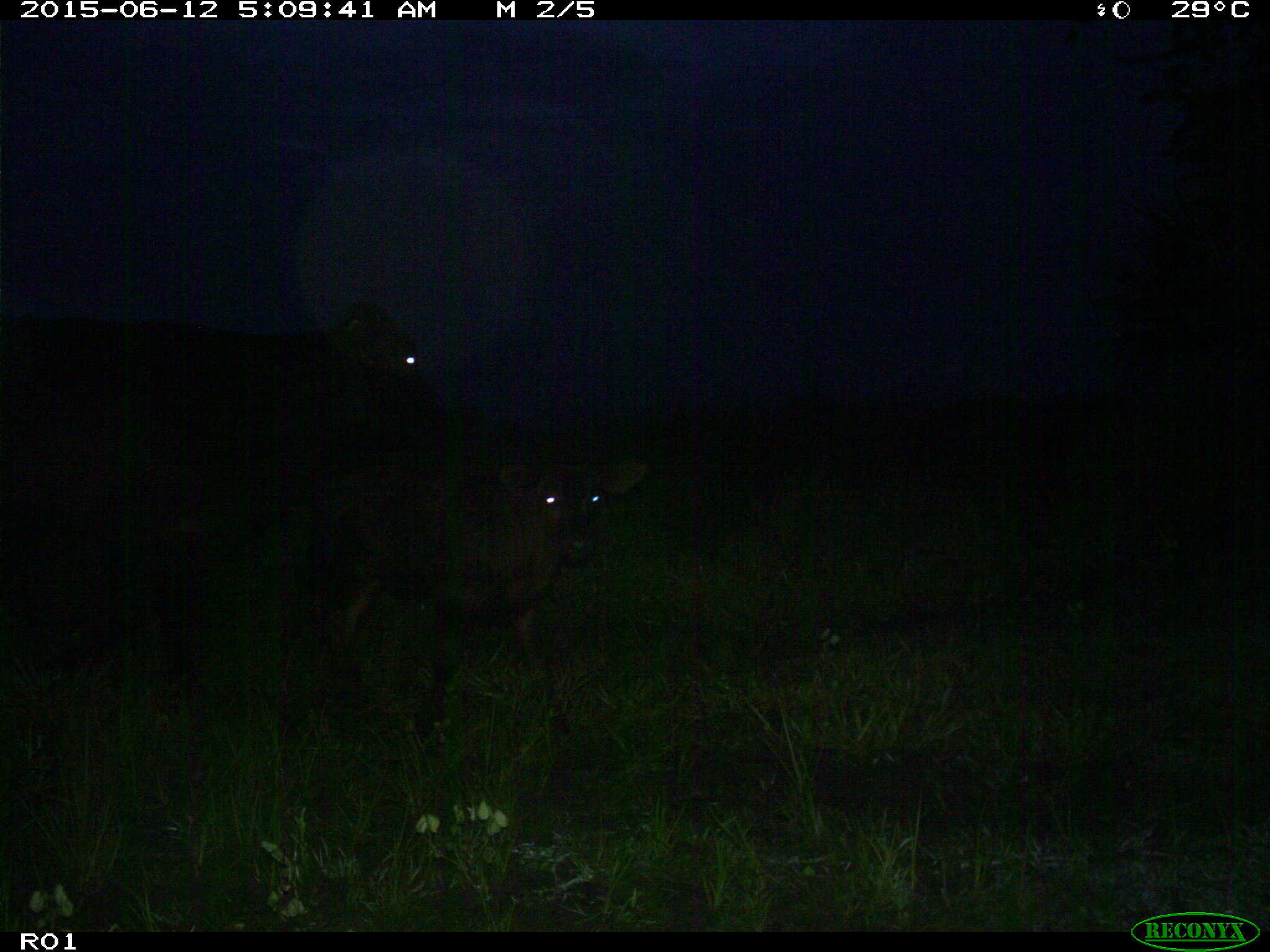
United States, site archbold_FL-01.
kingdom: Animalia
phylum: Chordata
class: Mammalia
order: Artiodactyla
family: Bovidae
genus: Bos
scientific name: Bos taurus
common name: domestic cow